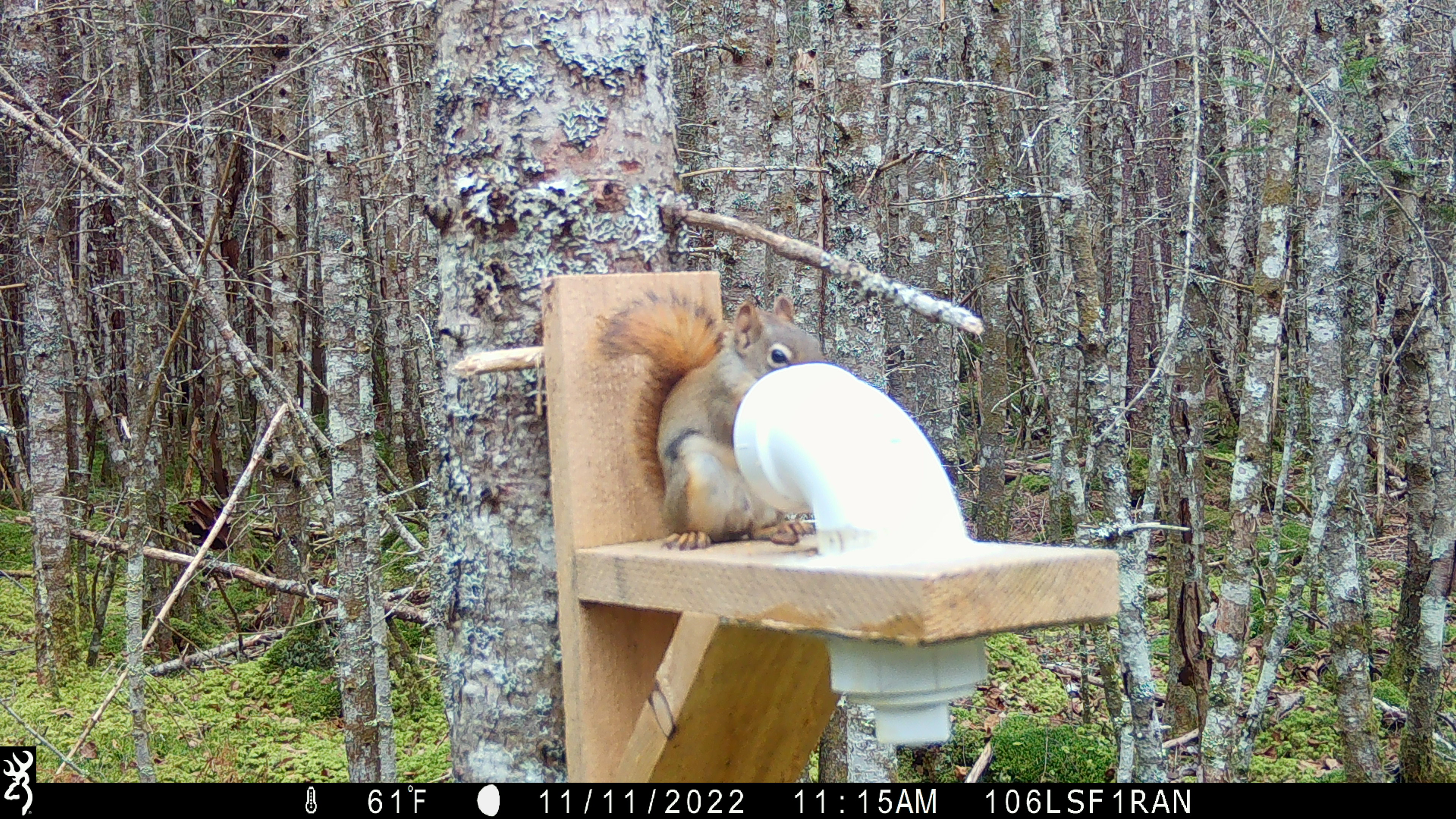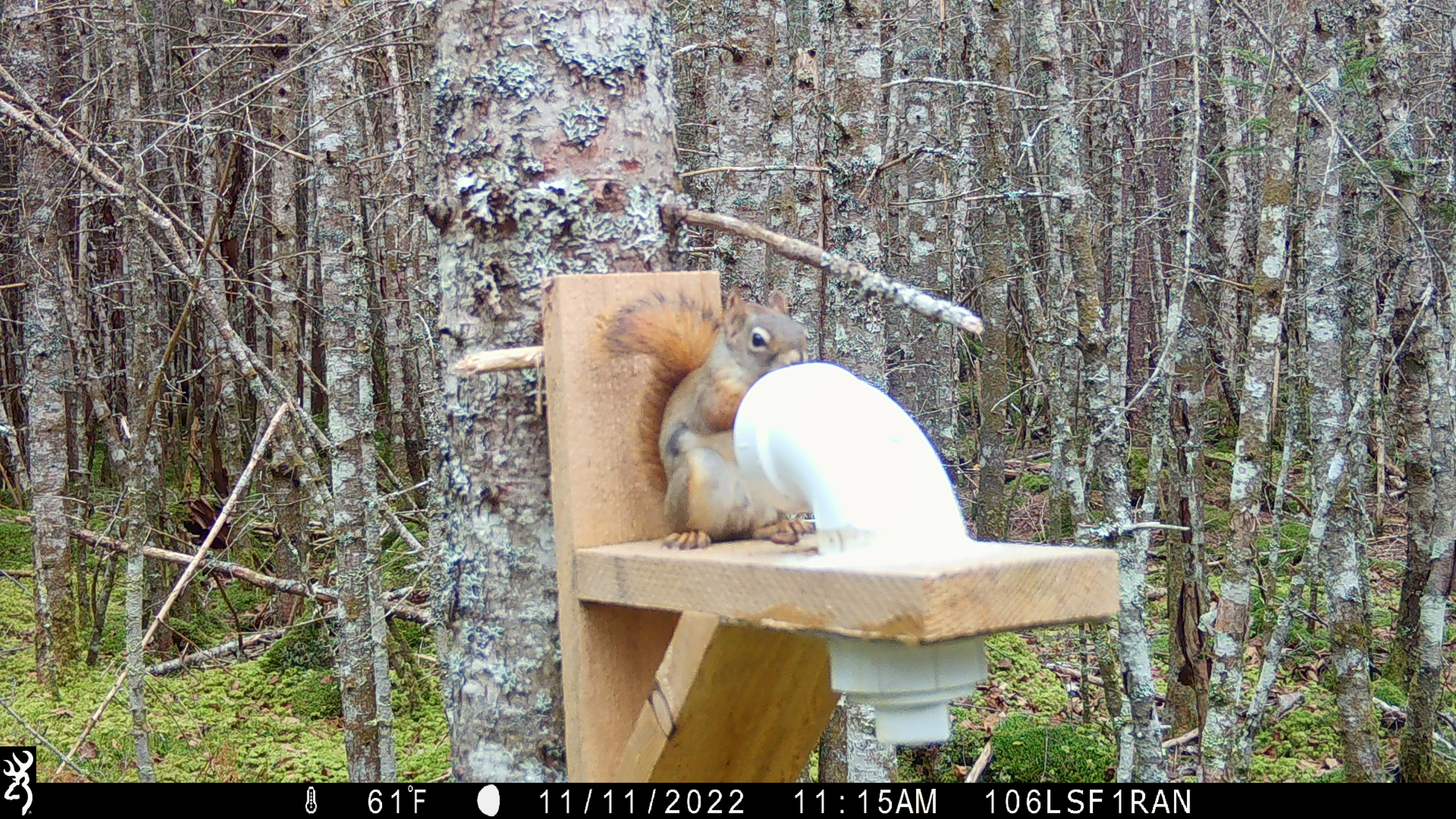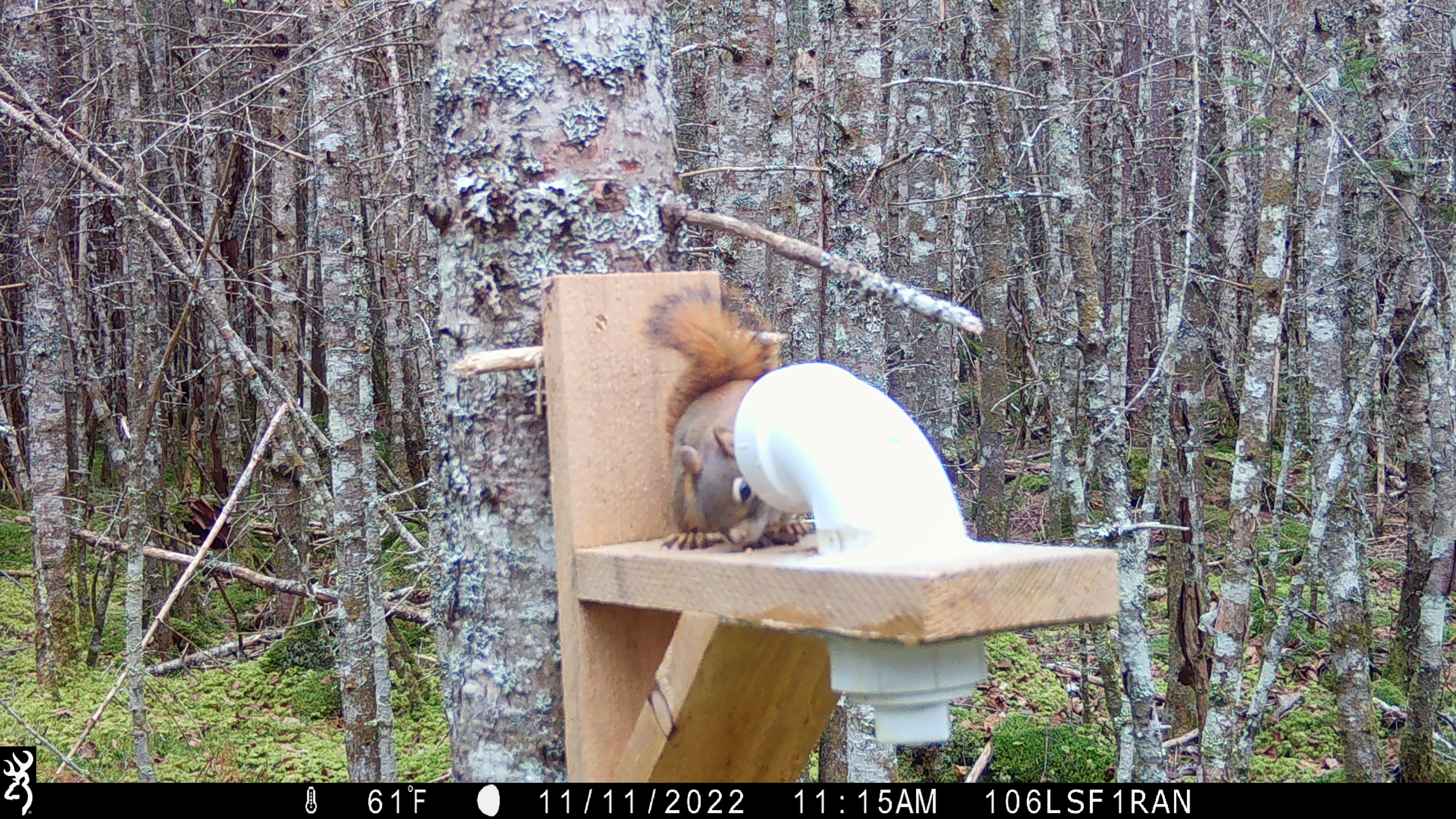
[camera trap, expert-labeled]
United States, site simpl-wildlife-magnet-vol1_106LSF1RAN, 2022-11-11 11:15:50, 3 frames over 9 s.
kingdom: Animalia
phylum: Chordata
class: Mammalia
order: Rodentia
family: Sciuridae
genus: Tamiasciurus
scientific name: Tamiasciurus hudsonicus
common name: red squirrel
Red squirrel (Tamiasciurus hudsonicus).